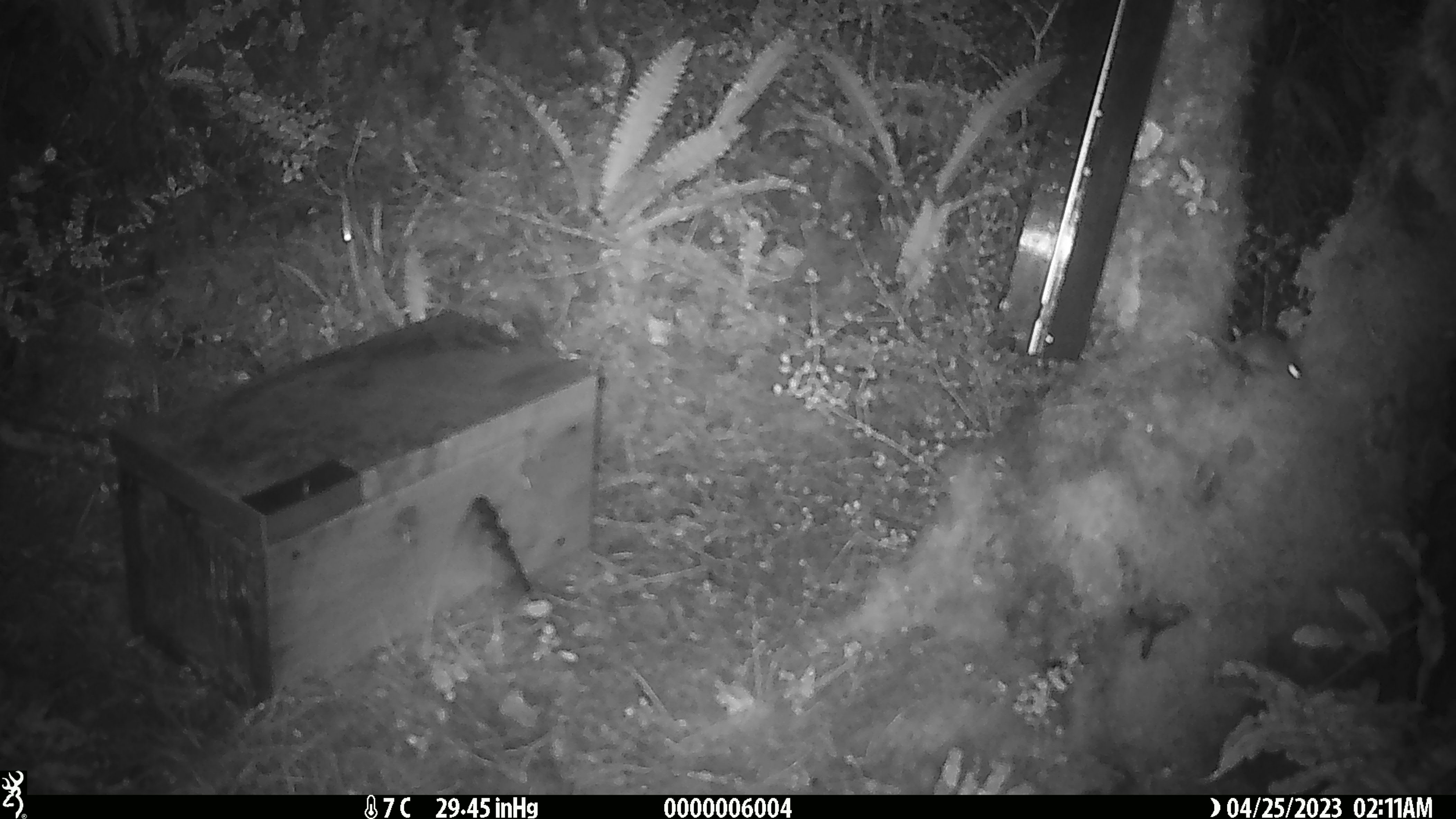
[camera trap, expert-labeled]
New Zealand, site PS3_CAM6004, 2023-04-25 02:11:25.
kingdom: Animalia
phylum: Chordata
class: Mammalia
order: Rodentia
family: Muridae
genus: Mus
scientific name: Mus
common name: mouse